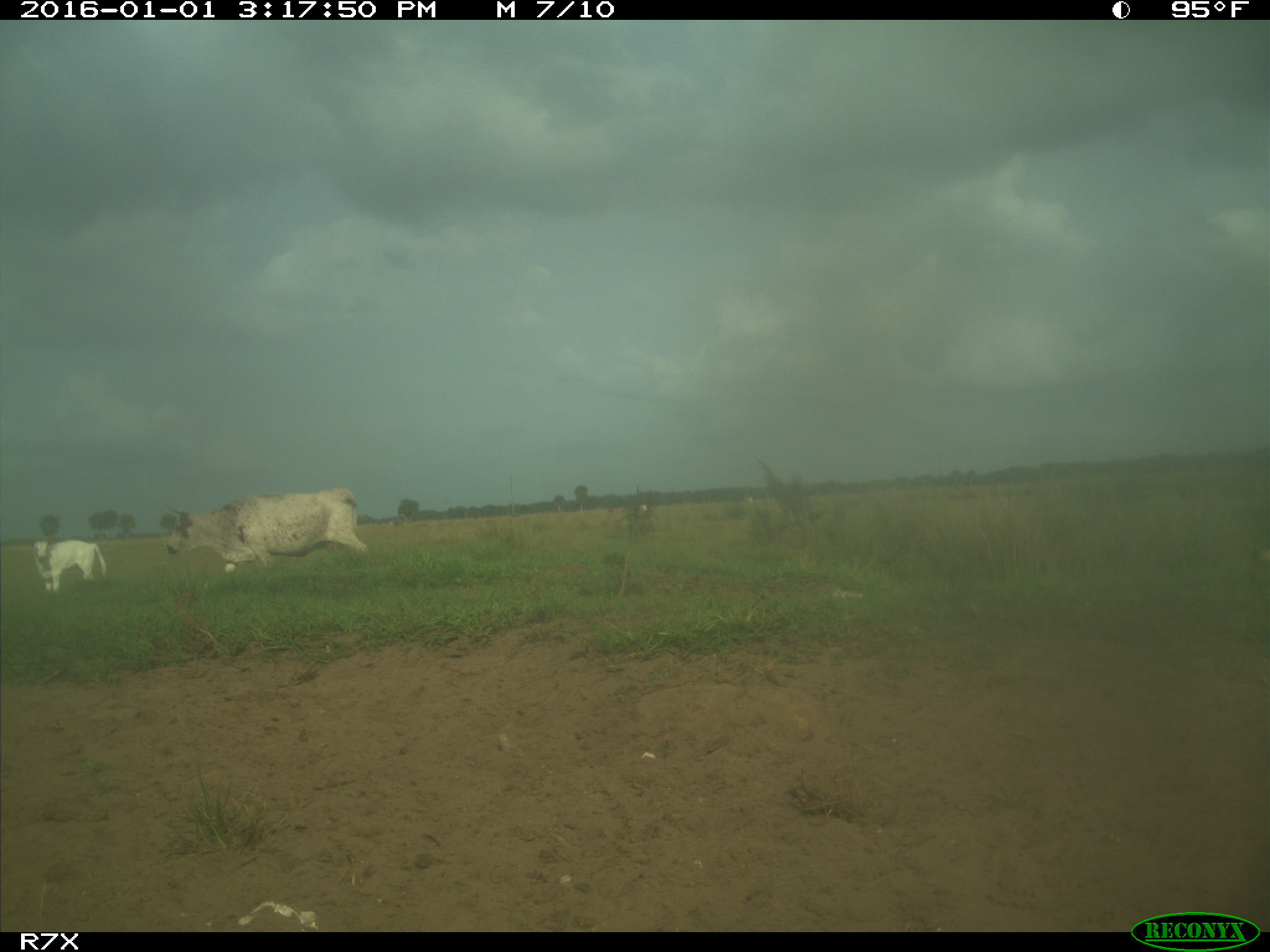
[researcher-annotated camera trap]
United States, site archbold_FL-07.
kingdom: Animalia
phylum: Chordata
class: Mammalia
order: Artiodactyla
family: Bovidae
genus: Bos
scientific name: Bos taurus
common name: domestic cow